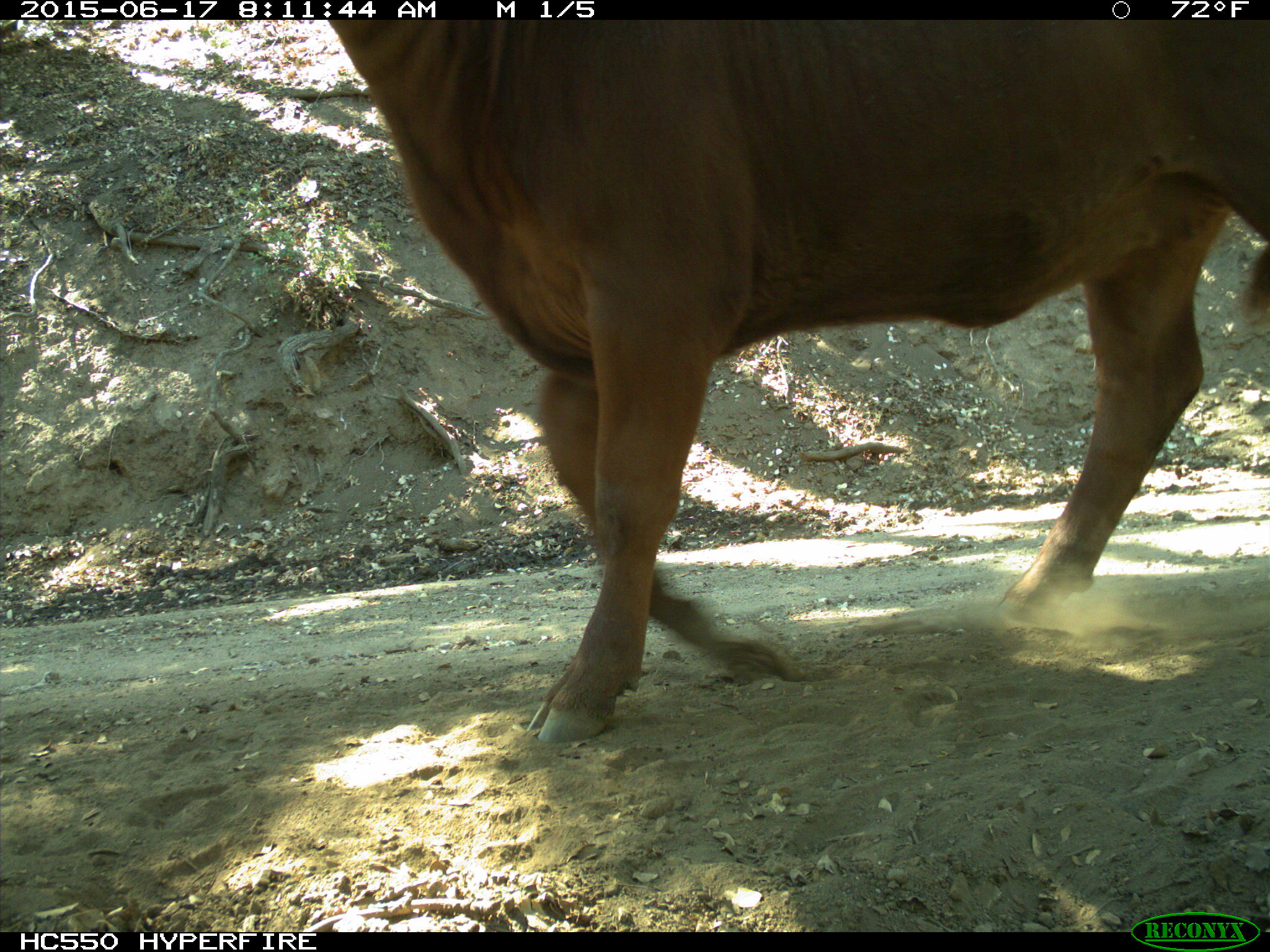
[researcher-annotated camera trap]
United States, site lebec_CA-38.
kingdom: Animalia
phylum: Chordata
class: Mammalia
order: Artiodactyla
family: Bovidae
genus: Bos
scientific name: Bos taurus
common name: domestic cow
Bos taurus (domestic cow).